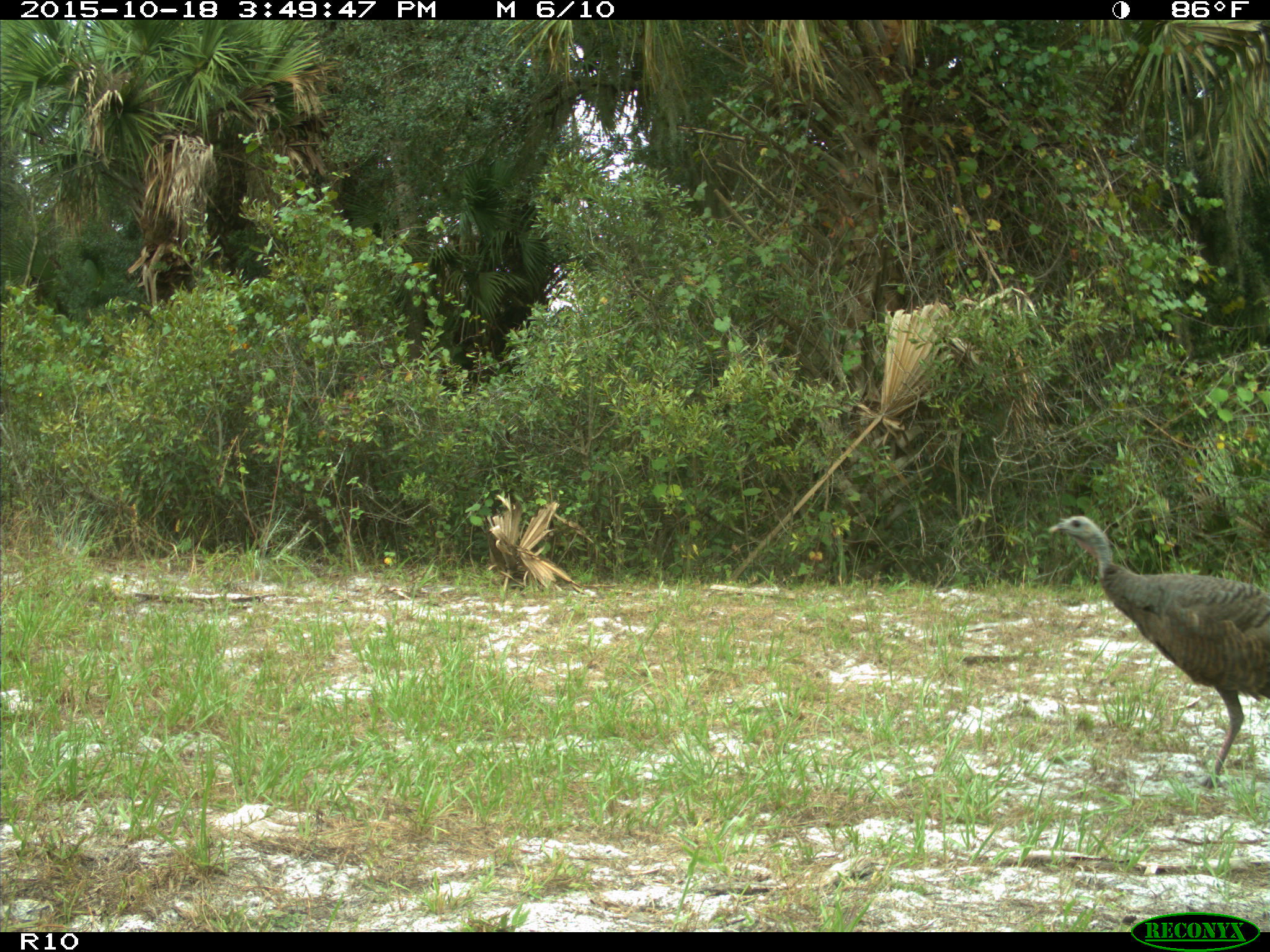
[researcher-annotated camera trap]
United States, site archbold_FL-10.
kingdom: Animalia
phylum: Chordata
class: Aves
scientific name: Aves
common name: birds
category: unidentified bird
Unidentified bird (birds) (Aves).